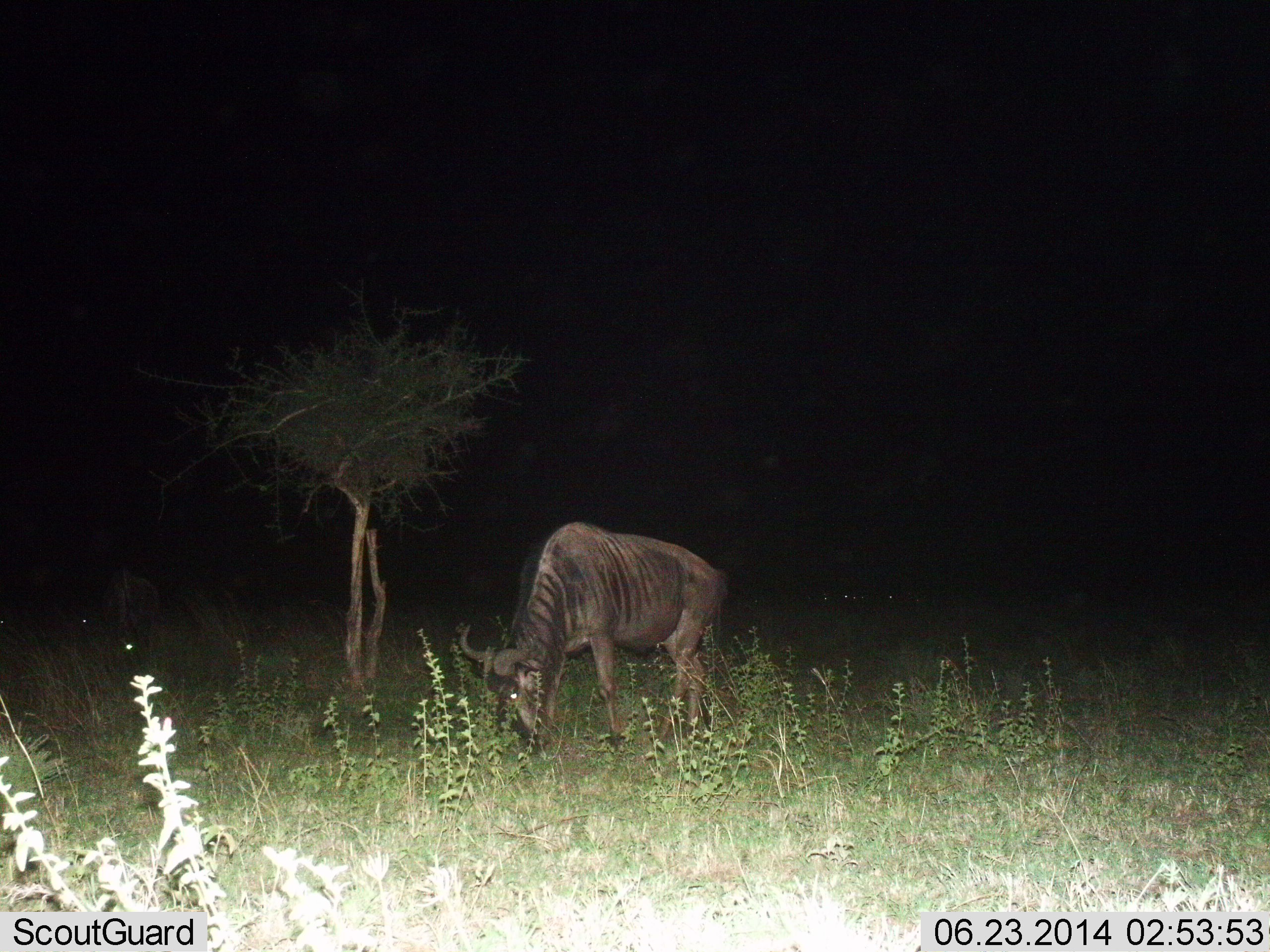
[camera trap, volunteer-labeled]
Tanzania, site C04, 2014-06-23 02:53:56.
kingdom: Animalia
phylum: Chordata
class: Mammalia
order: Artiodactyla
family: Bovidae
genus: Connochaetes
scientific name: Connochaetes taurinus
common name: blue wildebeest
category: wildebeest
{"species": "wildebeest (blue wildebeest) (Connochaetes taurinus)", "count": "1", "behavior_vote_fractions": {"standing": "10%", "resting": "0%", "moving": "0%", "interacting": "0%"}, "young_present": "0%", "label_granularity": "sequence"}